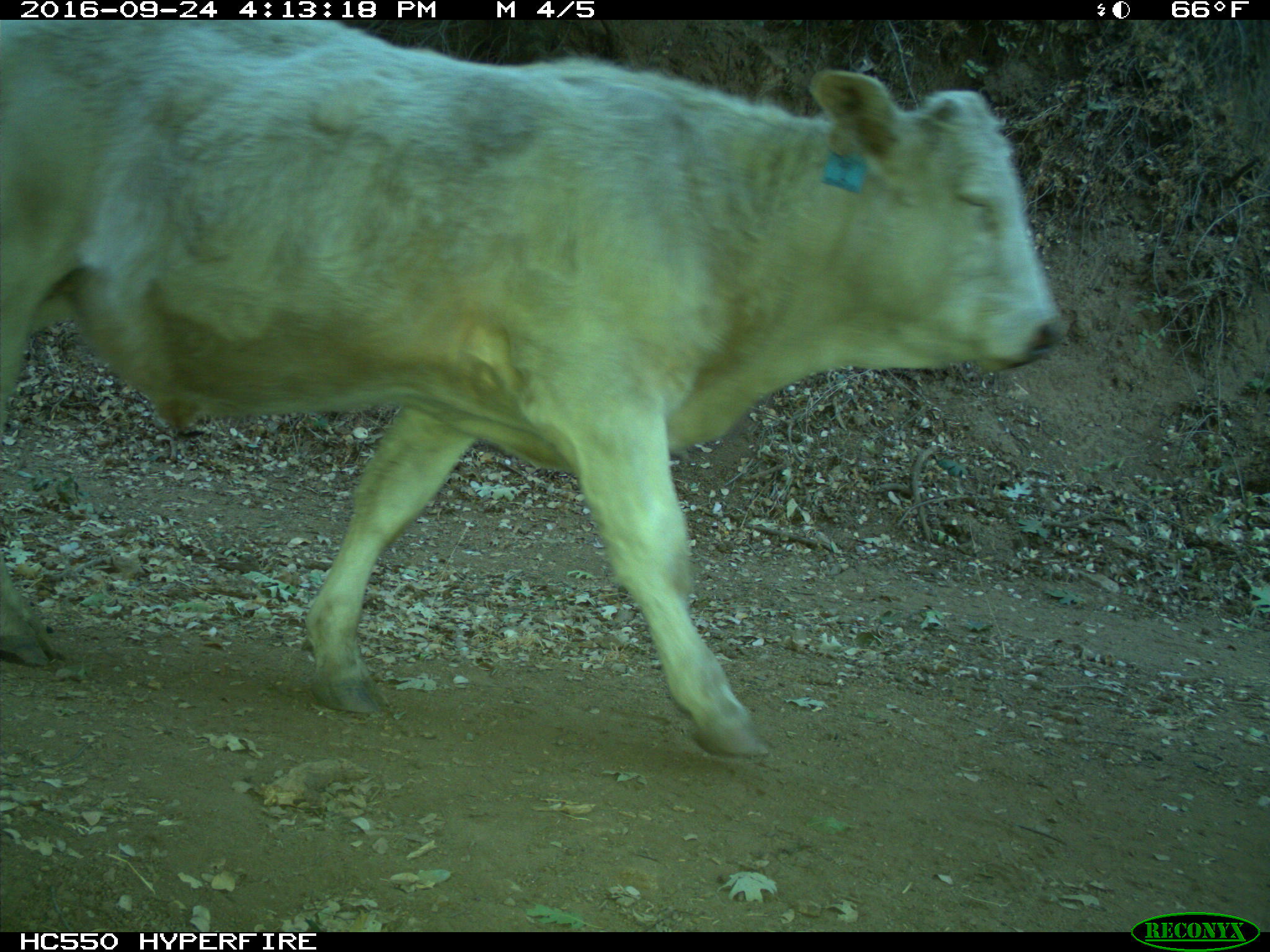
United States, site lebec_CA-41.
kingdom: Animalia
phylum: Chordata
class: Mammalia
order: Artiodactyla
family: Bovidae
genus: Bos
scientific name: Bos taurus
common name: domestic cow